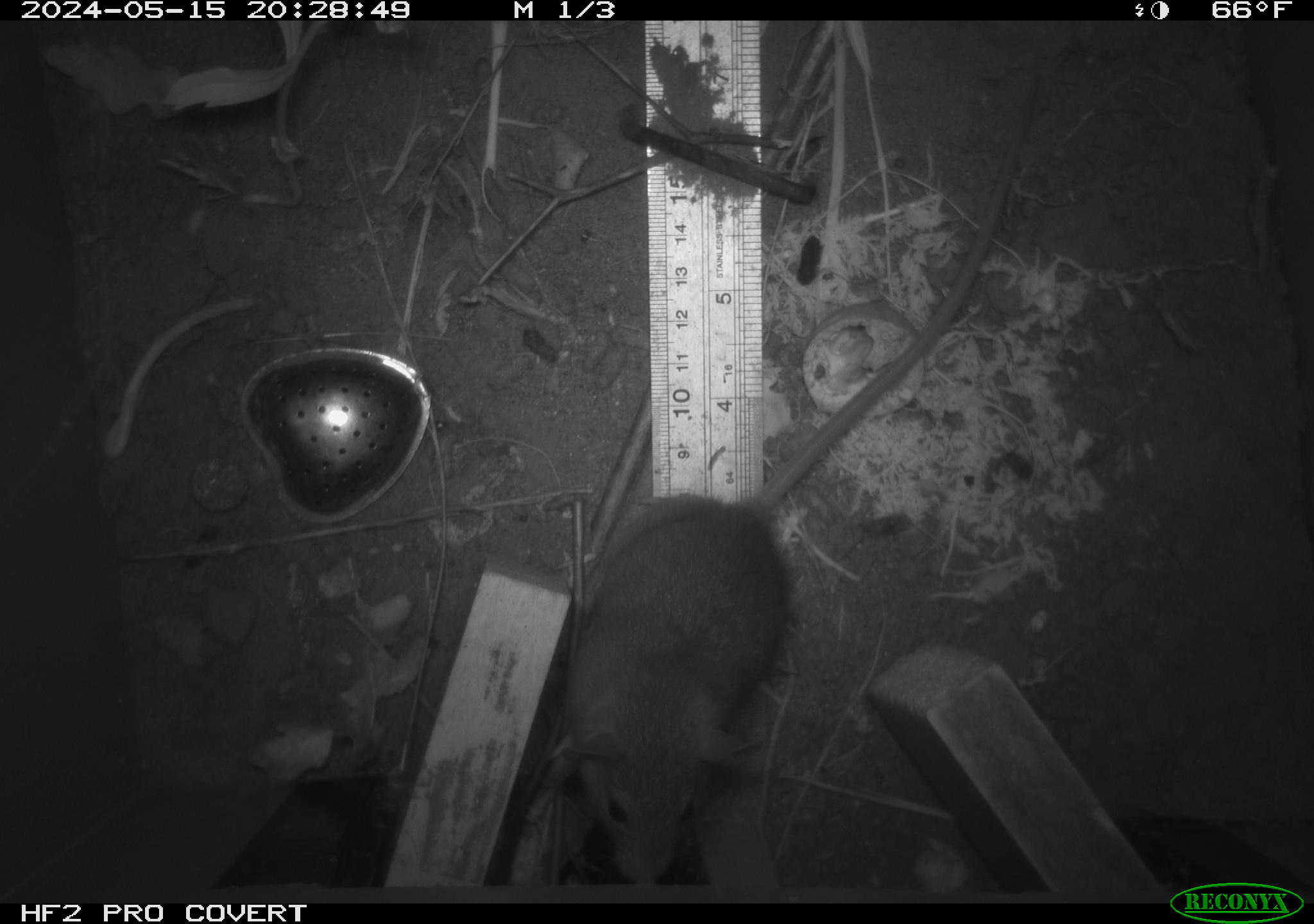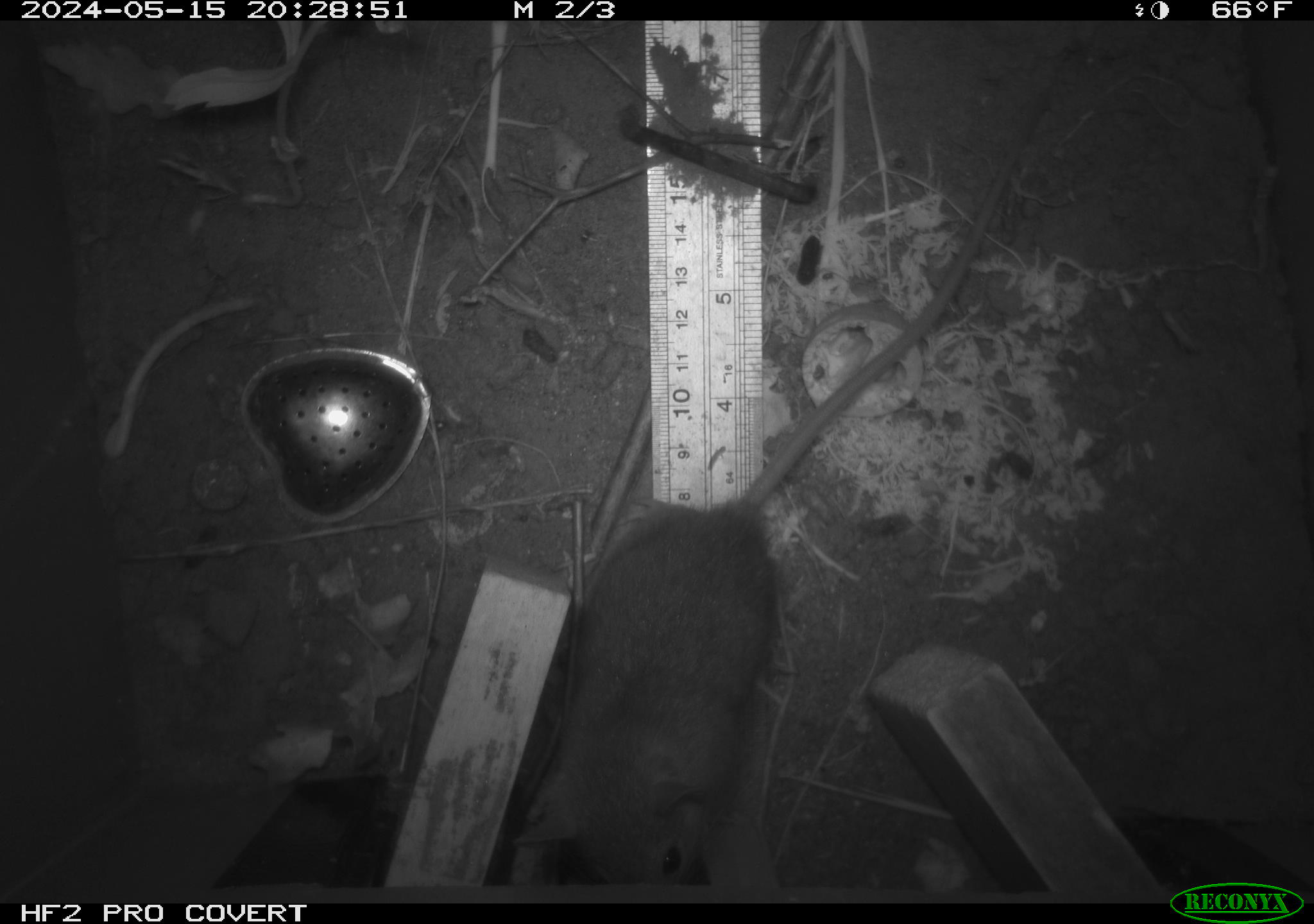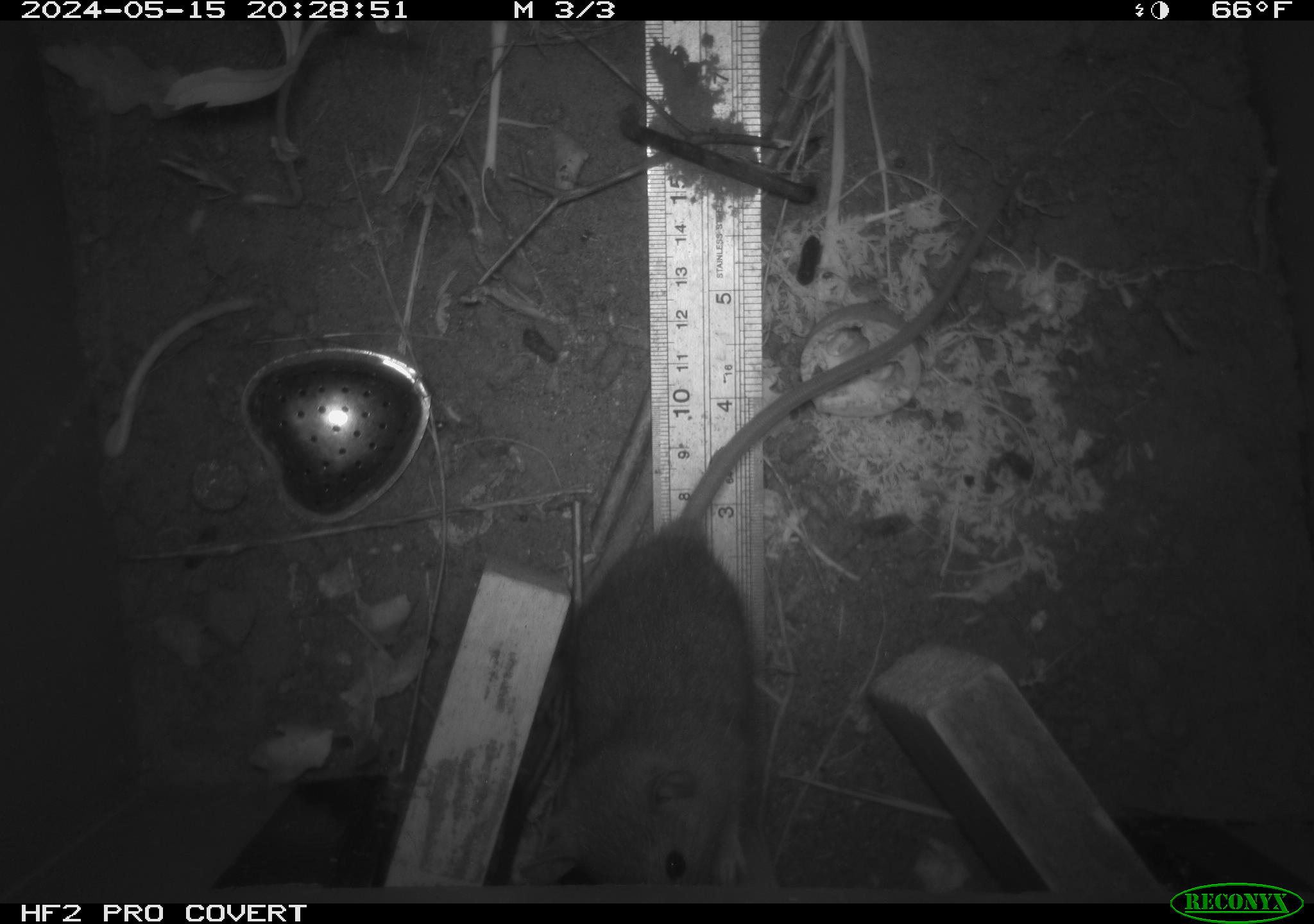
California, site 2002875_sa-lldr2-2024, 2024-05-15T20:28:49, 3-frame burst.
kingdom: Animalia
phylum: Chordata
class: Mammalia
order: Rodentia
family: Muridae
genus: Rattus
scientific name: Rattus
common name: rat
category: rattus species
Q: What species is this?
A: Rattus species (rat) (Rattus).